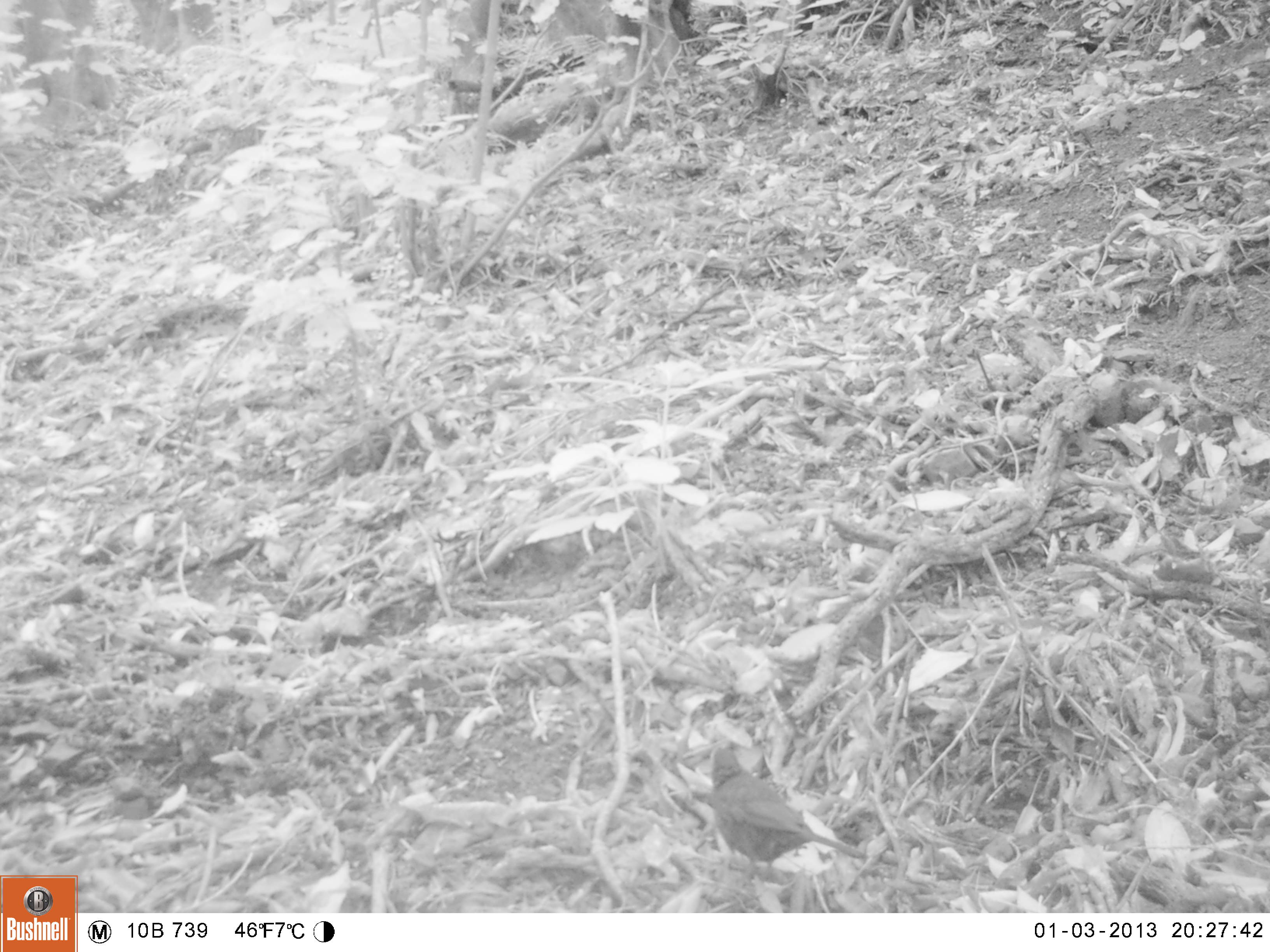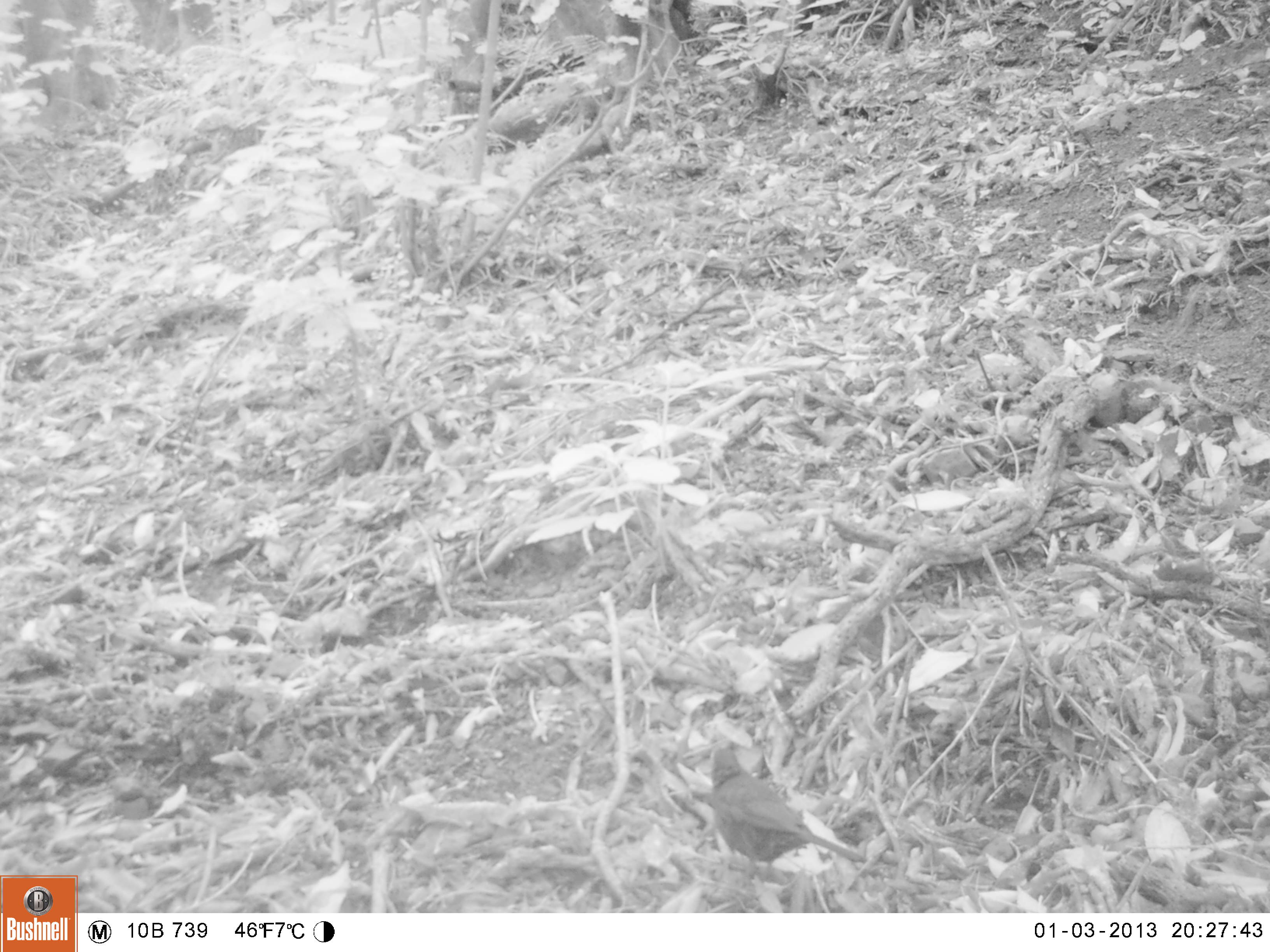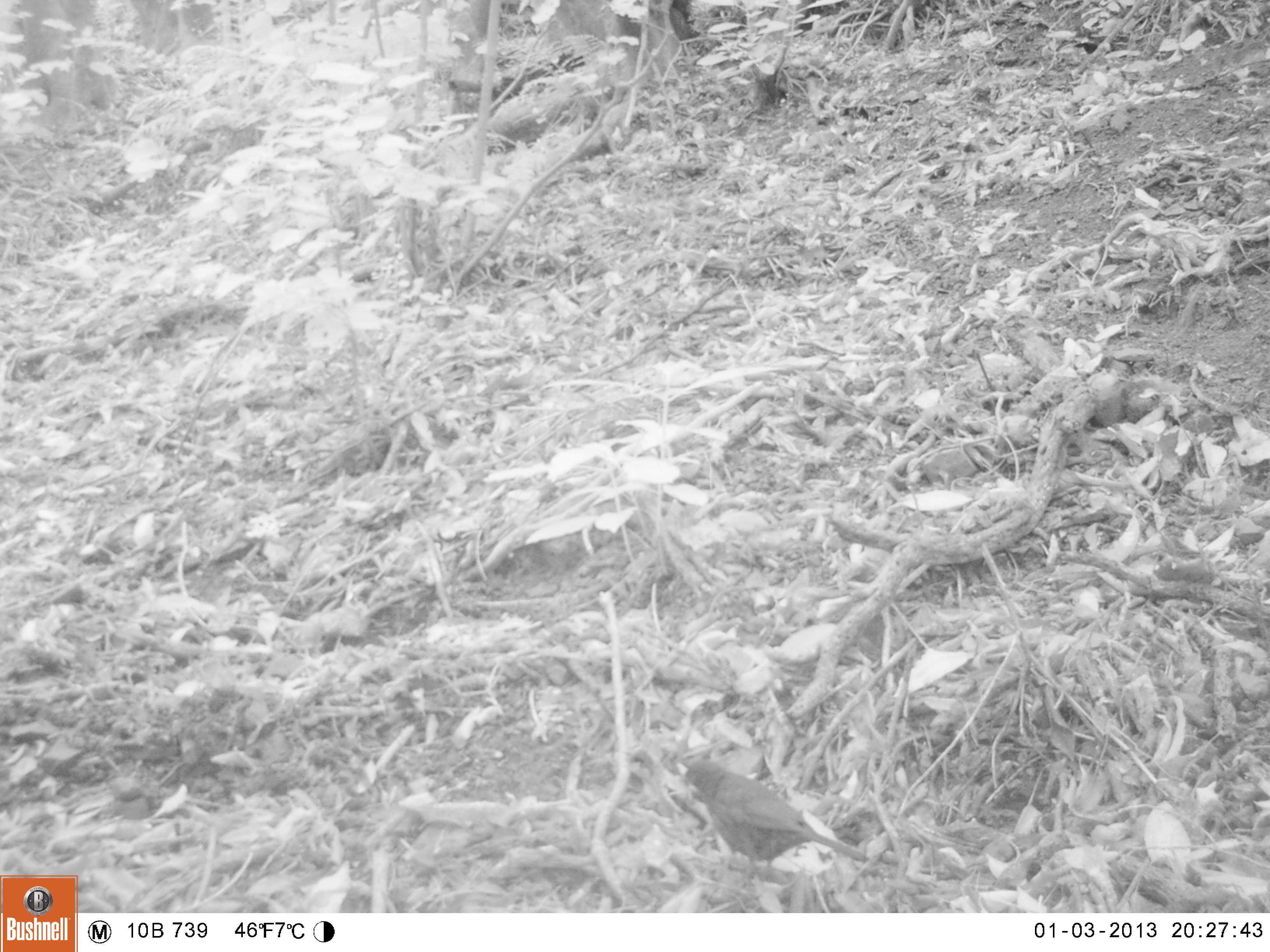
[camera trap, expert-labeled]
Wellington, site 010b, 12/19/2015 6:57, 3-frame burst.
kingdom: Animalia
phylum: Chordata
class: Aves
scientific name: Aves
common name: bird